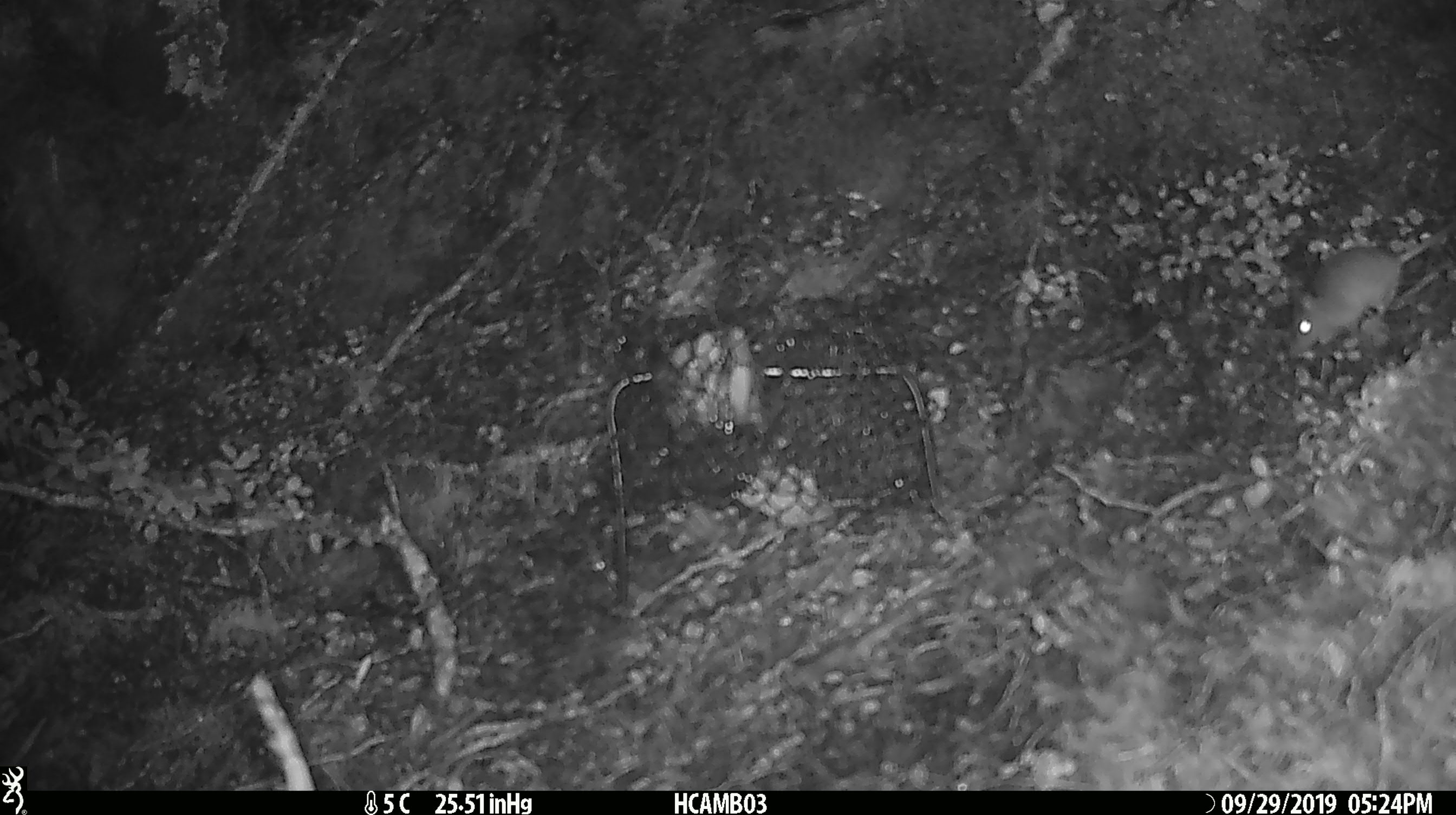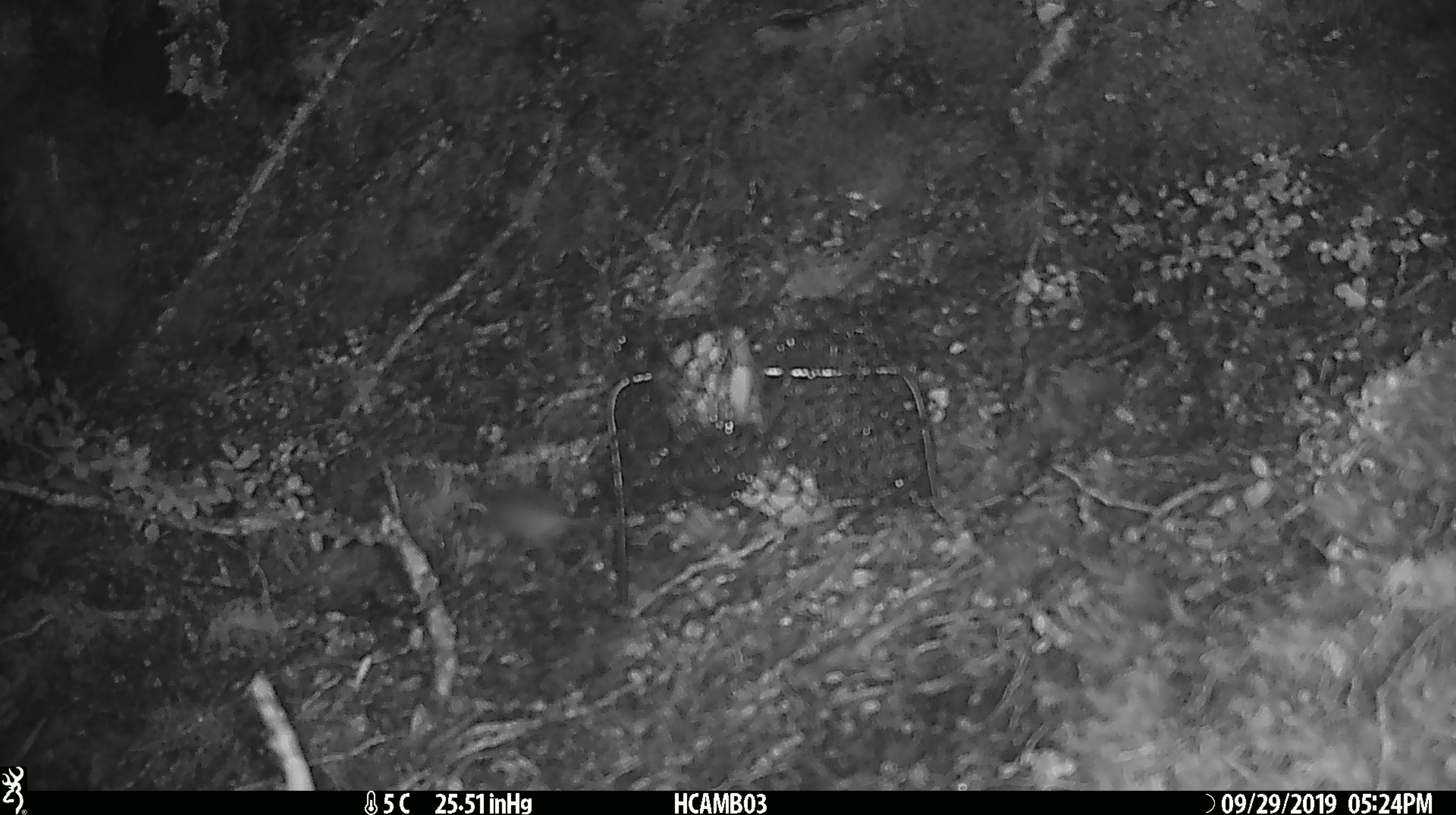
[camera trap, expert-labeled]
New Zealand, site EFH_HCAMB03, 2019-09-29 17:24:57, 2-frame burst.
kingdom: Animalia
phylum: Chordata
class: Mammalia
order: Rodentia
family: Muridae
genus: Mus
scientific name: Mus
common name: mouse